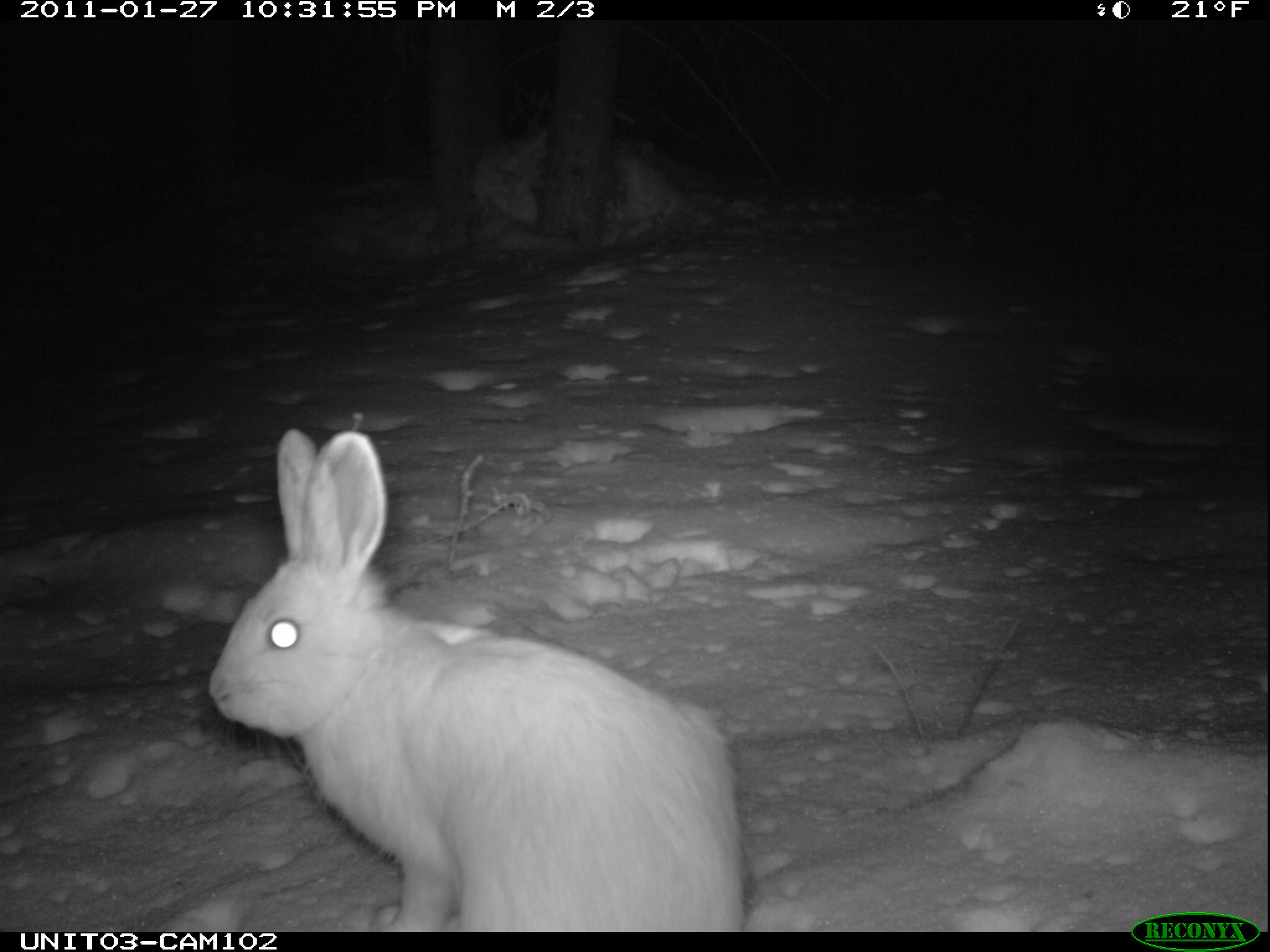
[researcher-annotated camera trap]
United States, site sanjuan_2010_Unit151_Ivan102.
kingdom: Animalia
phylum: Chordata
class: Mammalia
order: Lagomorpha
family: Leporidae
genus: Lepus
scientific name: Lepus americanus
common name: snowshoe hare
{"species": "Lepus americanus (snowshoe hare)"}